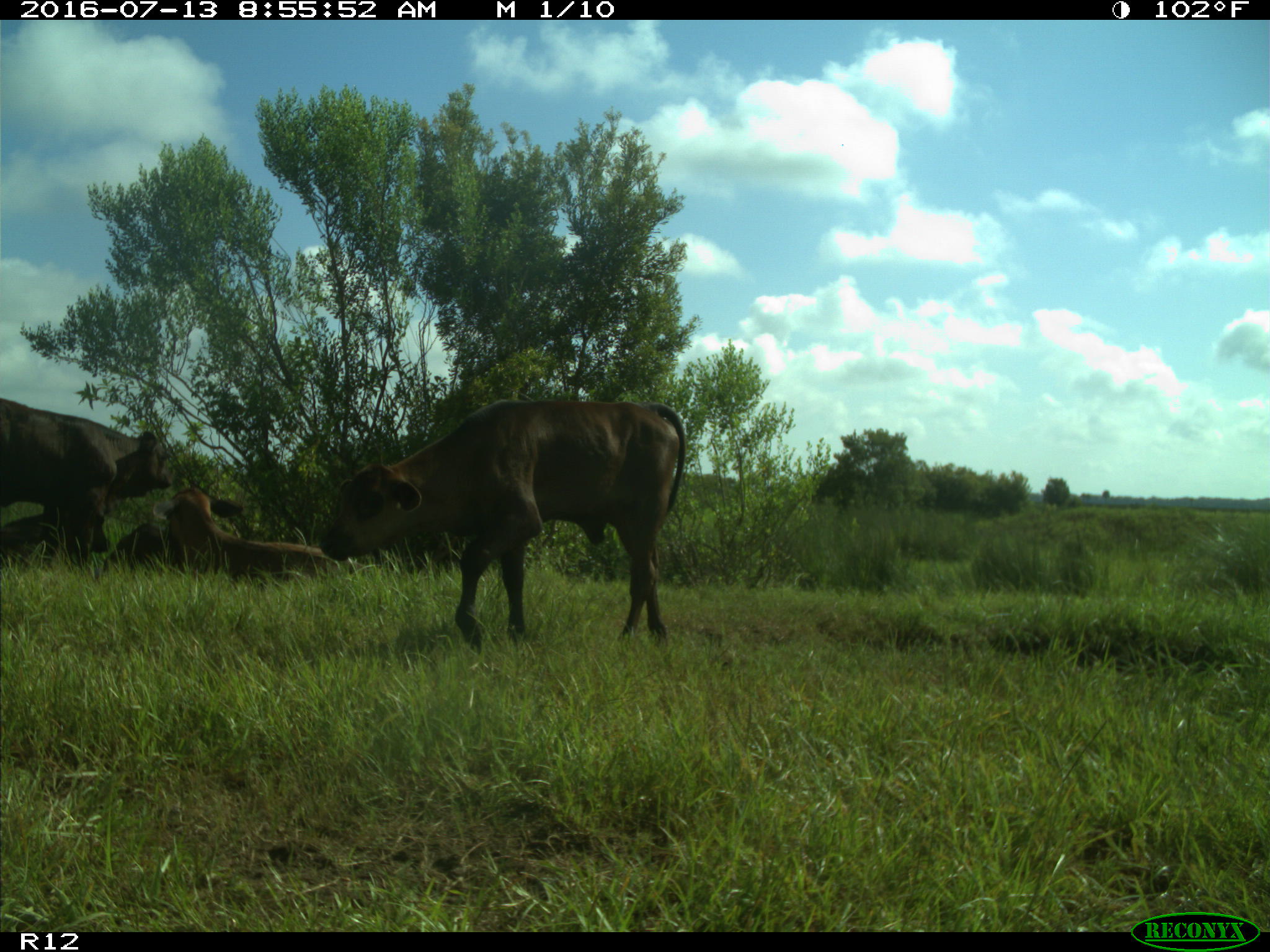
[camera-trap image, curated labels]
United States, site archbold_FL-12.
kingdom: Animalia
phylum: Chordata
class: Mammalia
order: Artiodactyla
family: Bovidae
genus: Bos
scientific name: Bos taurus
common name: domestic cow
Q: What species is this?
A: Bos taurus (domestic cow).